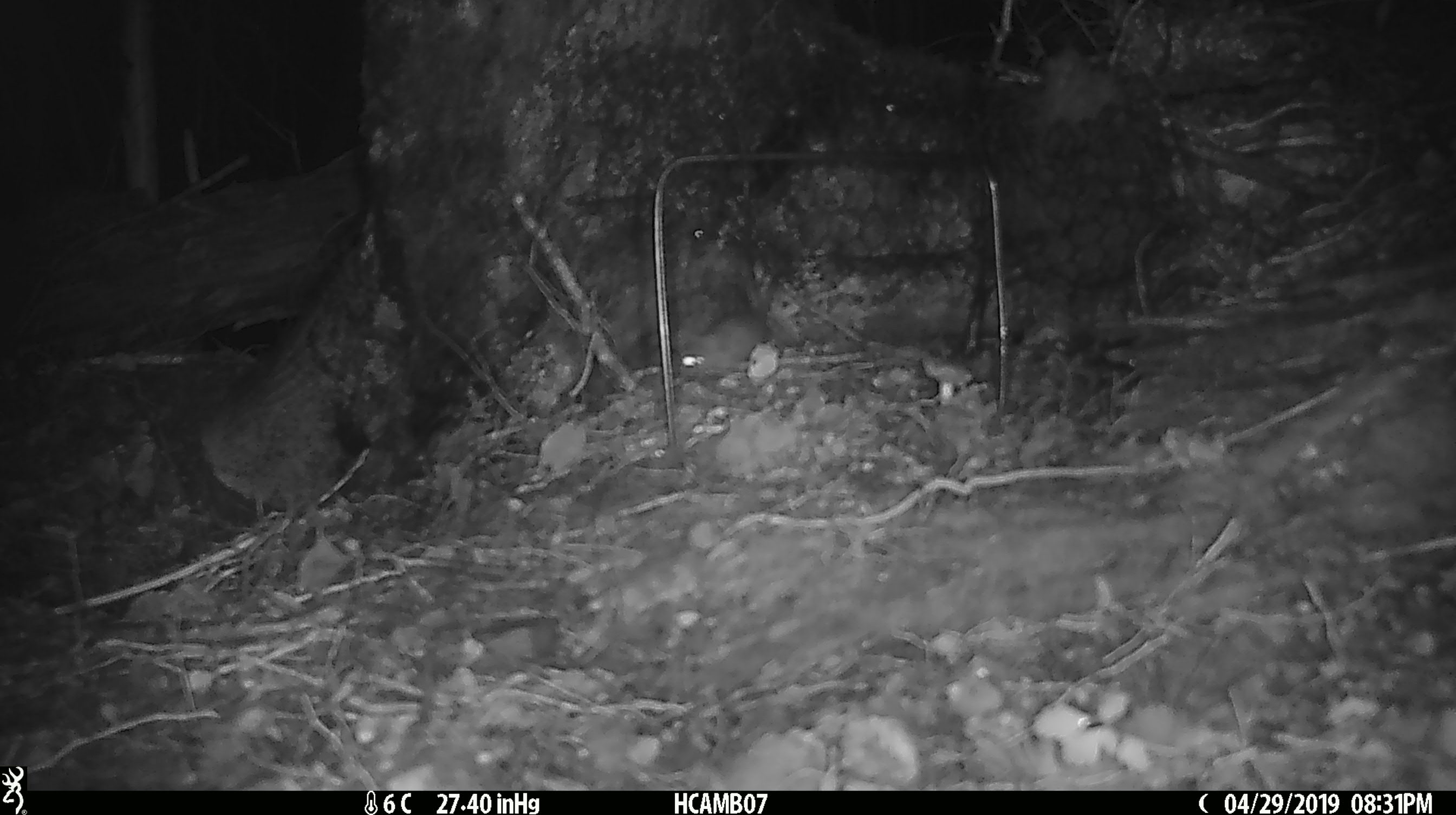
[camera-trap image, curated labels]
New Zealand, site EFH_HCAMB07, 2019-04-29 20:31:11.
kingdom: Animalia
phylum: Chordata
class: Mammalia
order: Rodentia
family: Muridae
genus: Mus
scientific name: Mus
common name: mouse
Mouse (Mus).